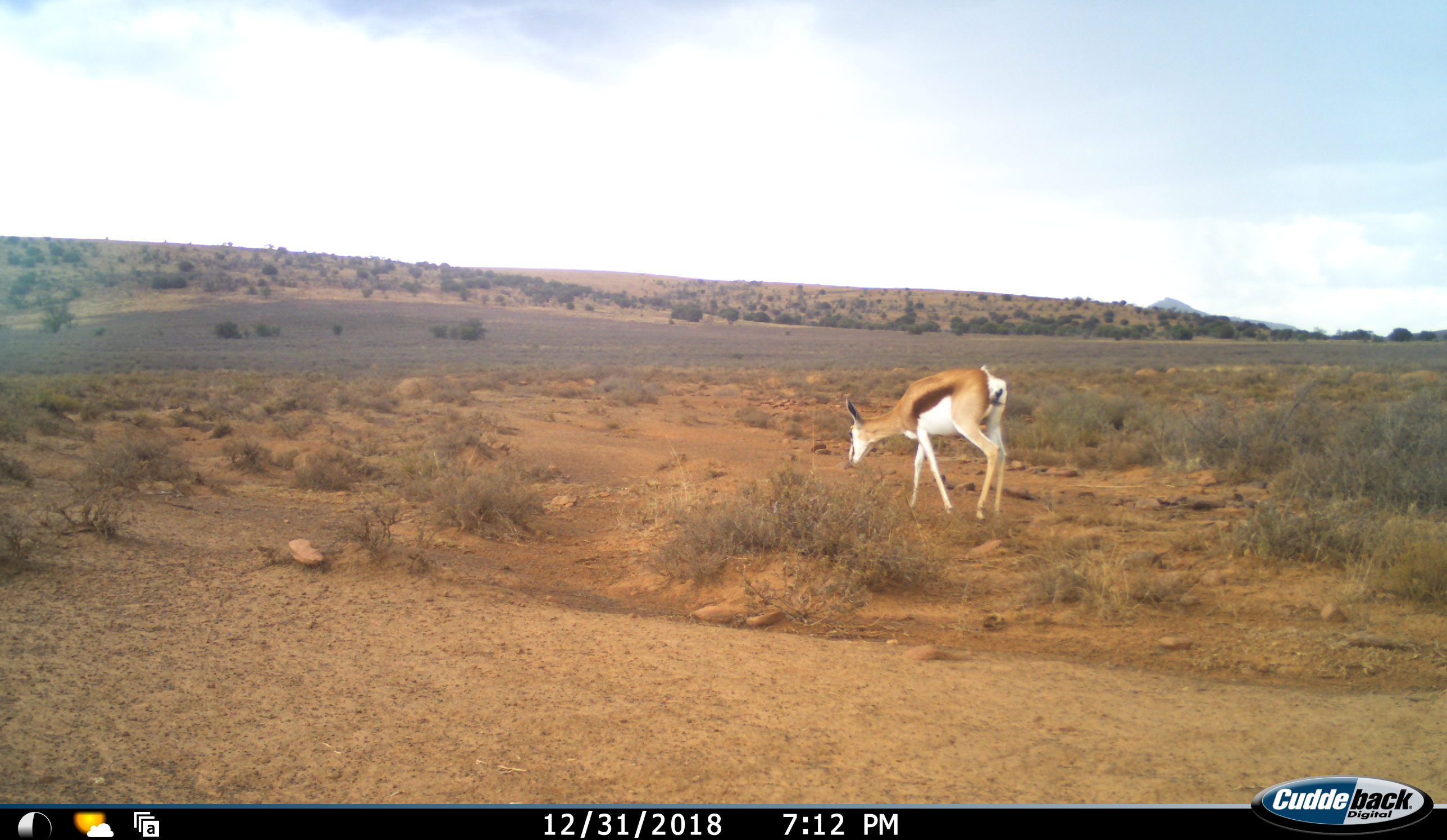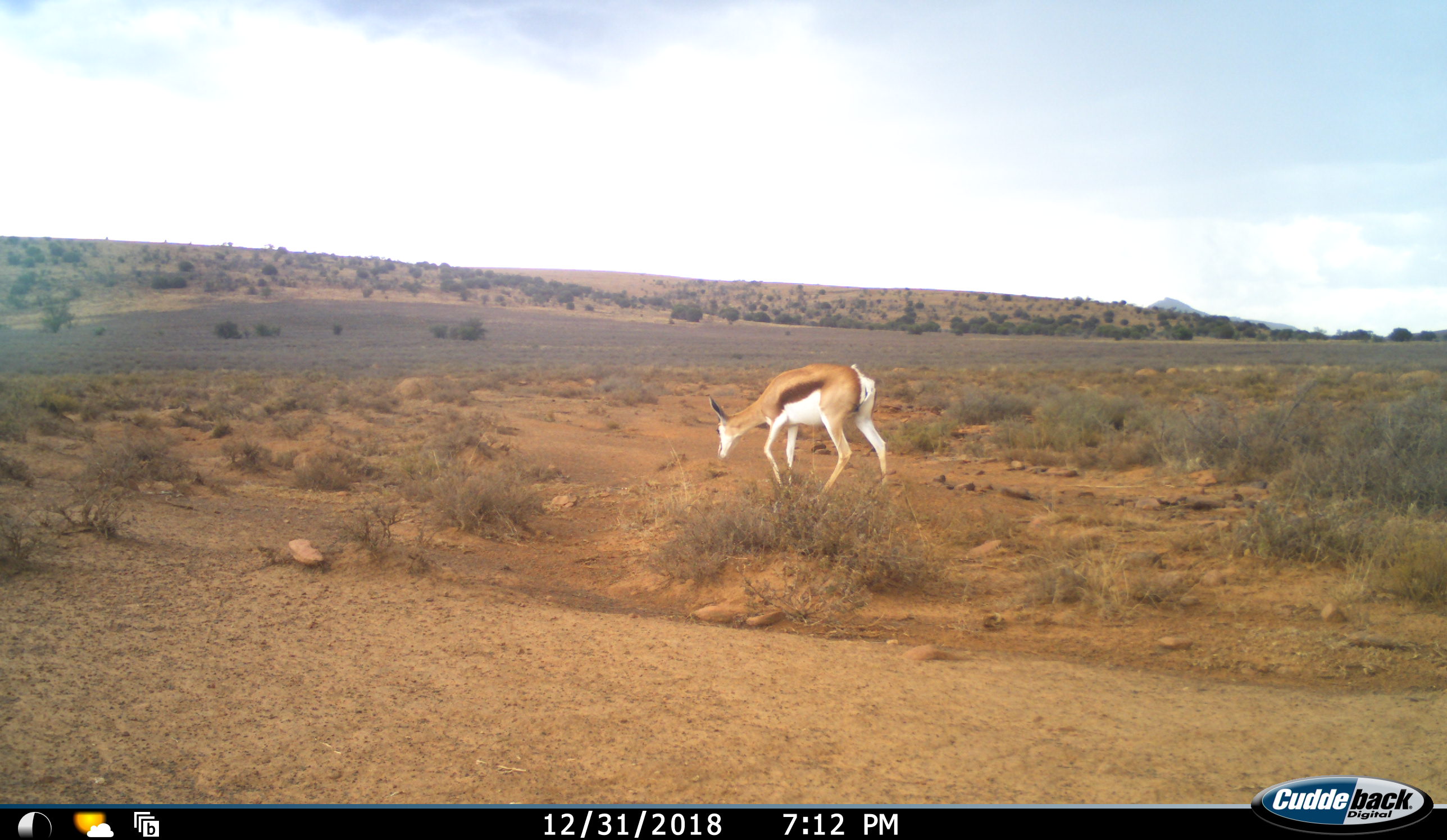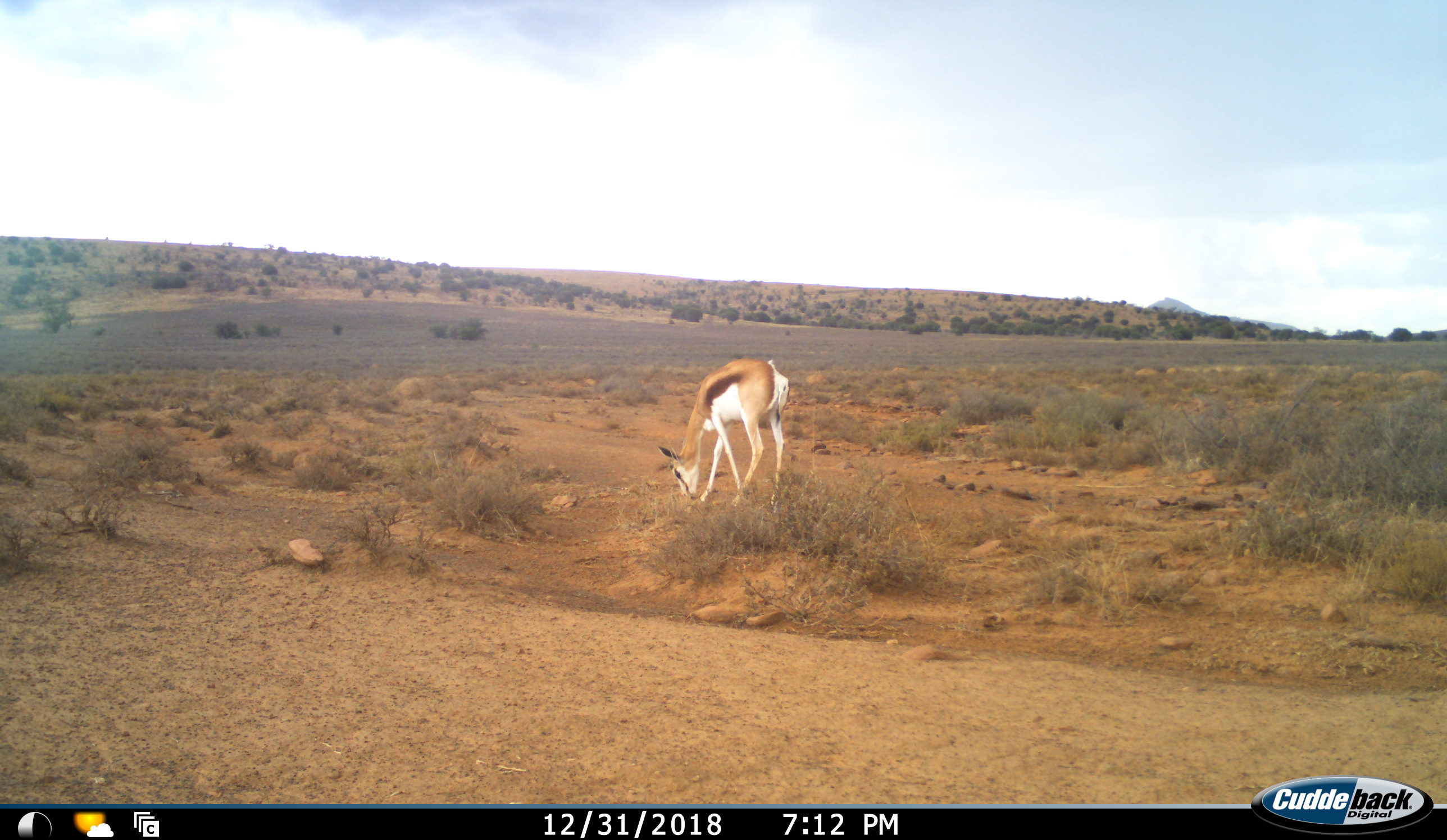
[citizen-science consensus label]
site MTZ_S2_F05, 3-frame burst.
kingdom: Animalia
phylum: Chordata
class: Mammalia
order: Artiodactyla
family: Bovidae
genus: Antidorcas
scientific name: Antidorcas marsupialis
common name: springbok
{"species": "springbok (Antidorcas marsupialis)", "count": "1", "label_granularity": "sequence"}